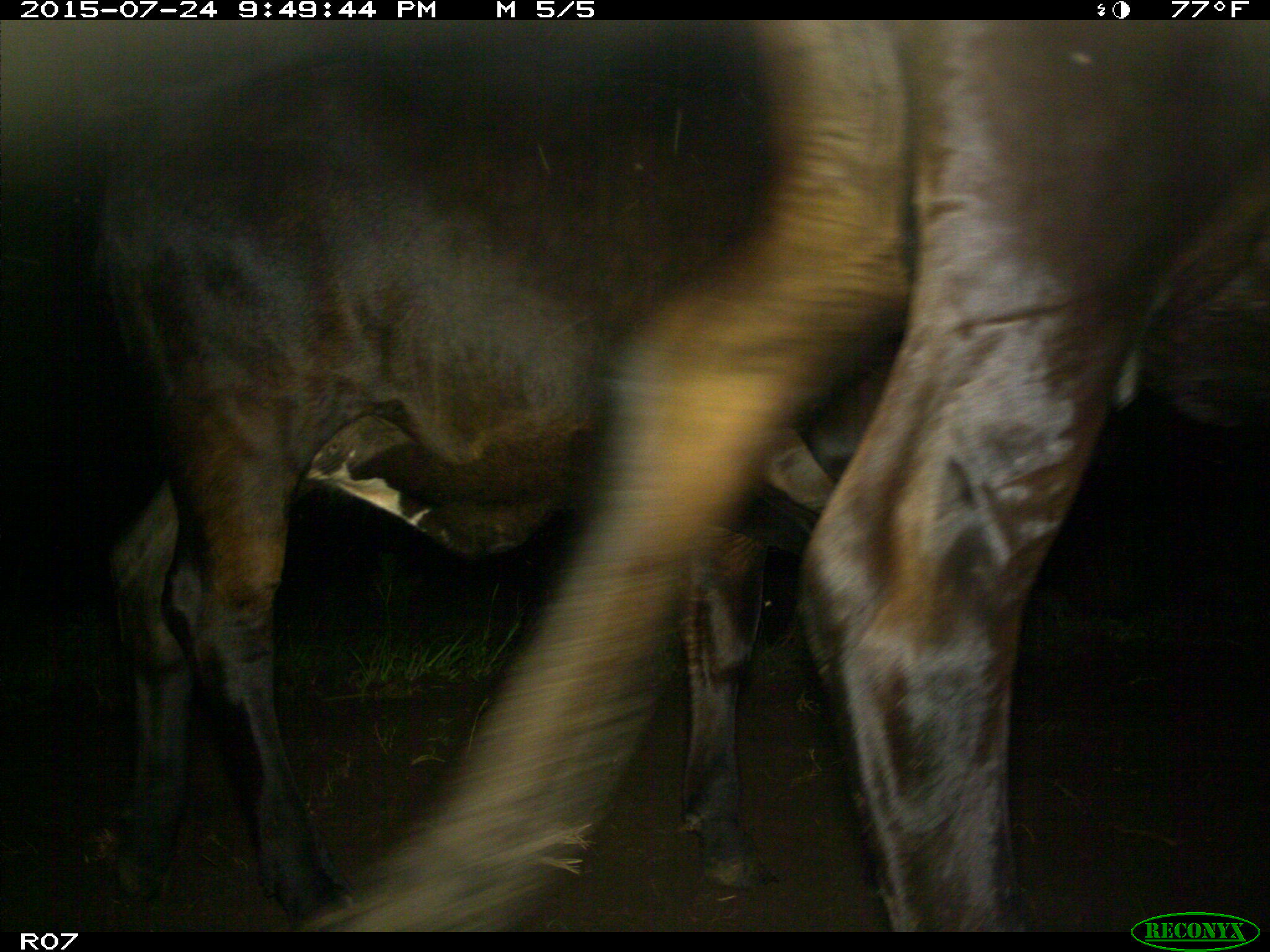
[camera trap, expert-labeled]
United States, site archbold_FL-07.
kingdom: Animalia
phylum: Chordata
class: Mammalia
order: Artiodactyla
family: Bovidae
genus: Bos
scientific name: Bos taurus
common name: domestic cow